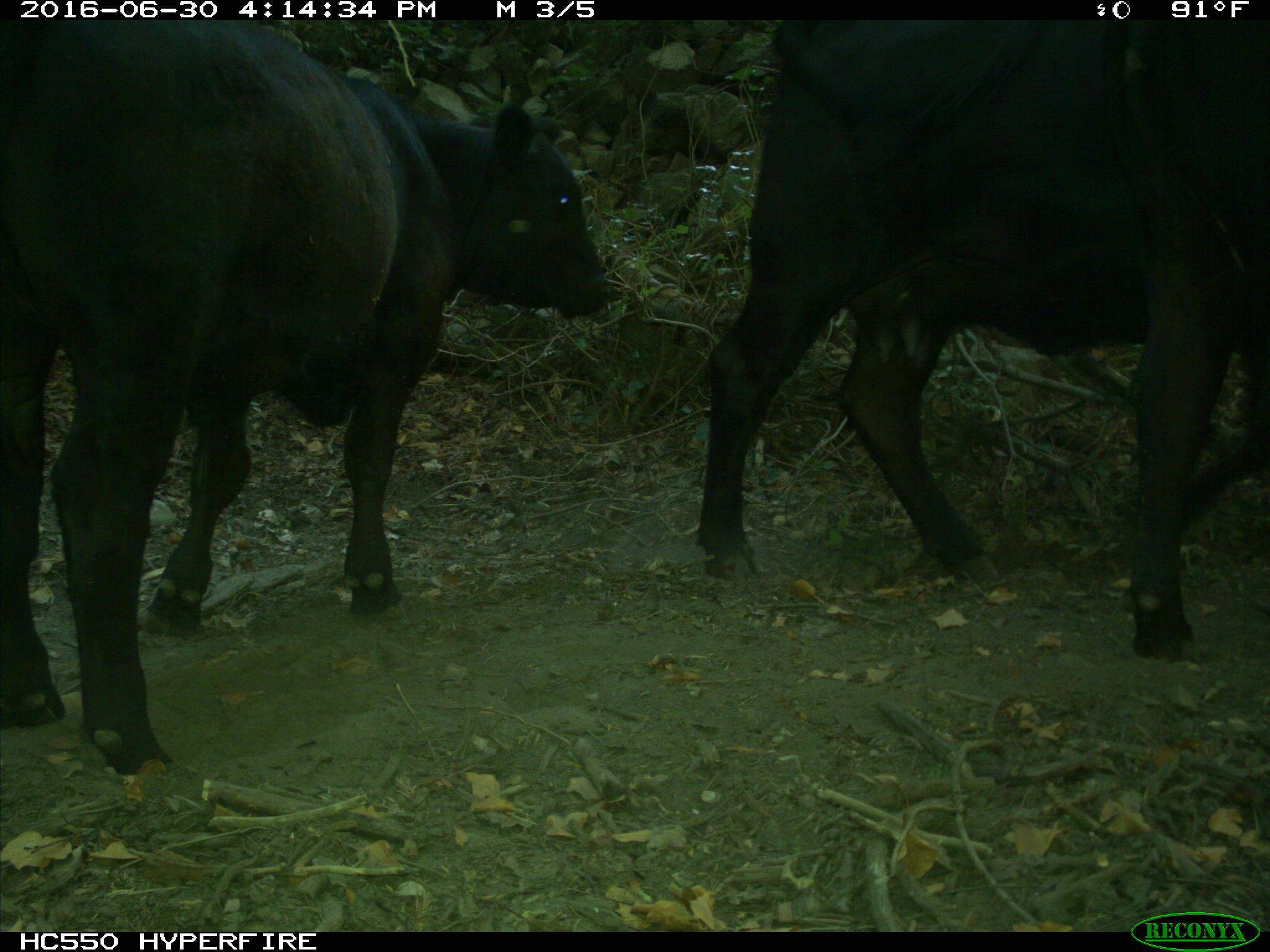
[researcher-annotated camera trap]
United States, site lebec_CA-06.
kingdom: Animalia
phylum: Chordata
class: Mammalia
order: Artiodactyla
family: Bovidae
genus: Bos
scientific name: Bos taurus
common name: domestic cow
Bos taurus (domestic cow).